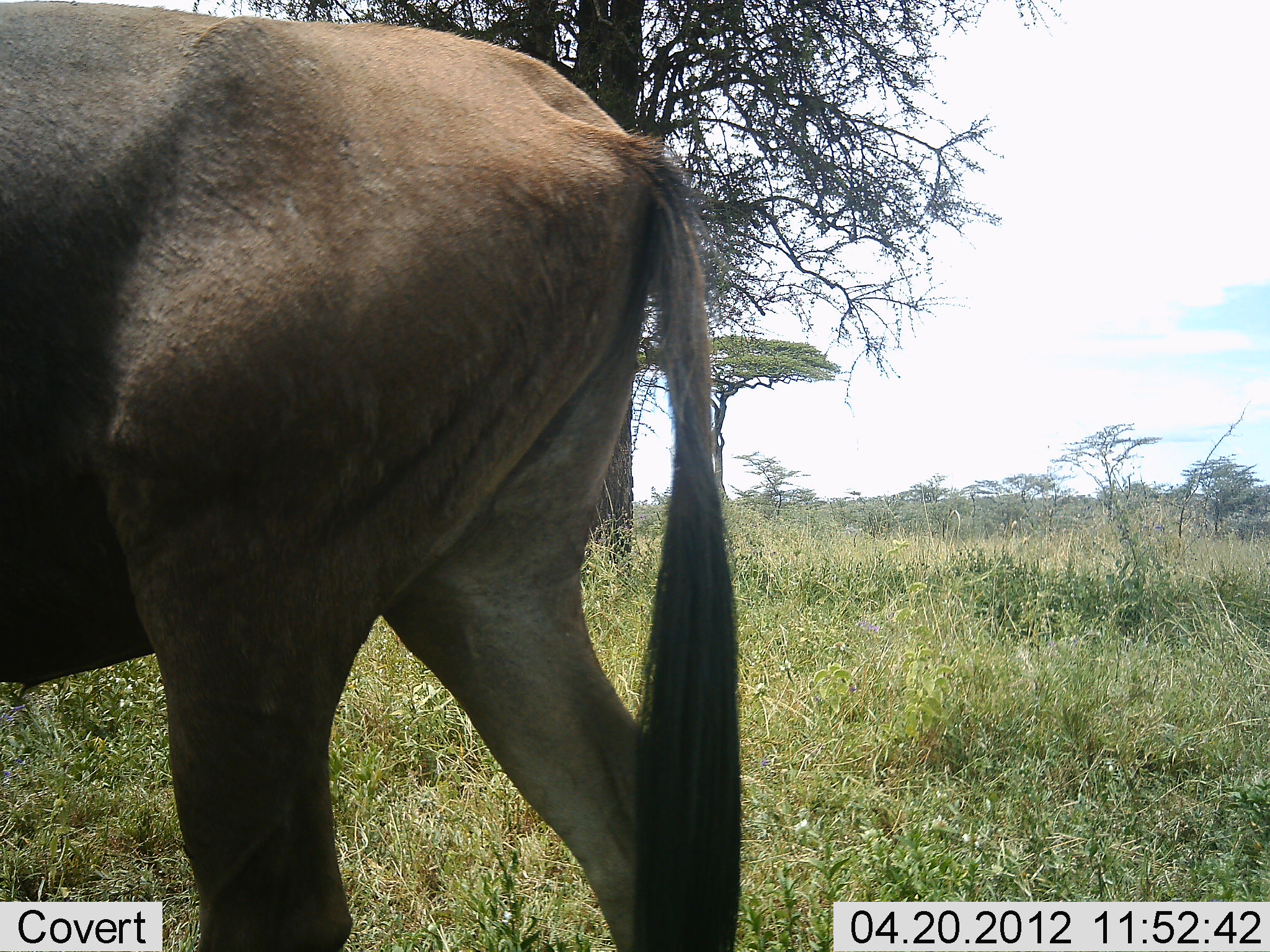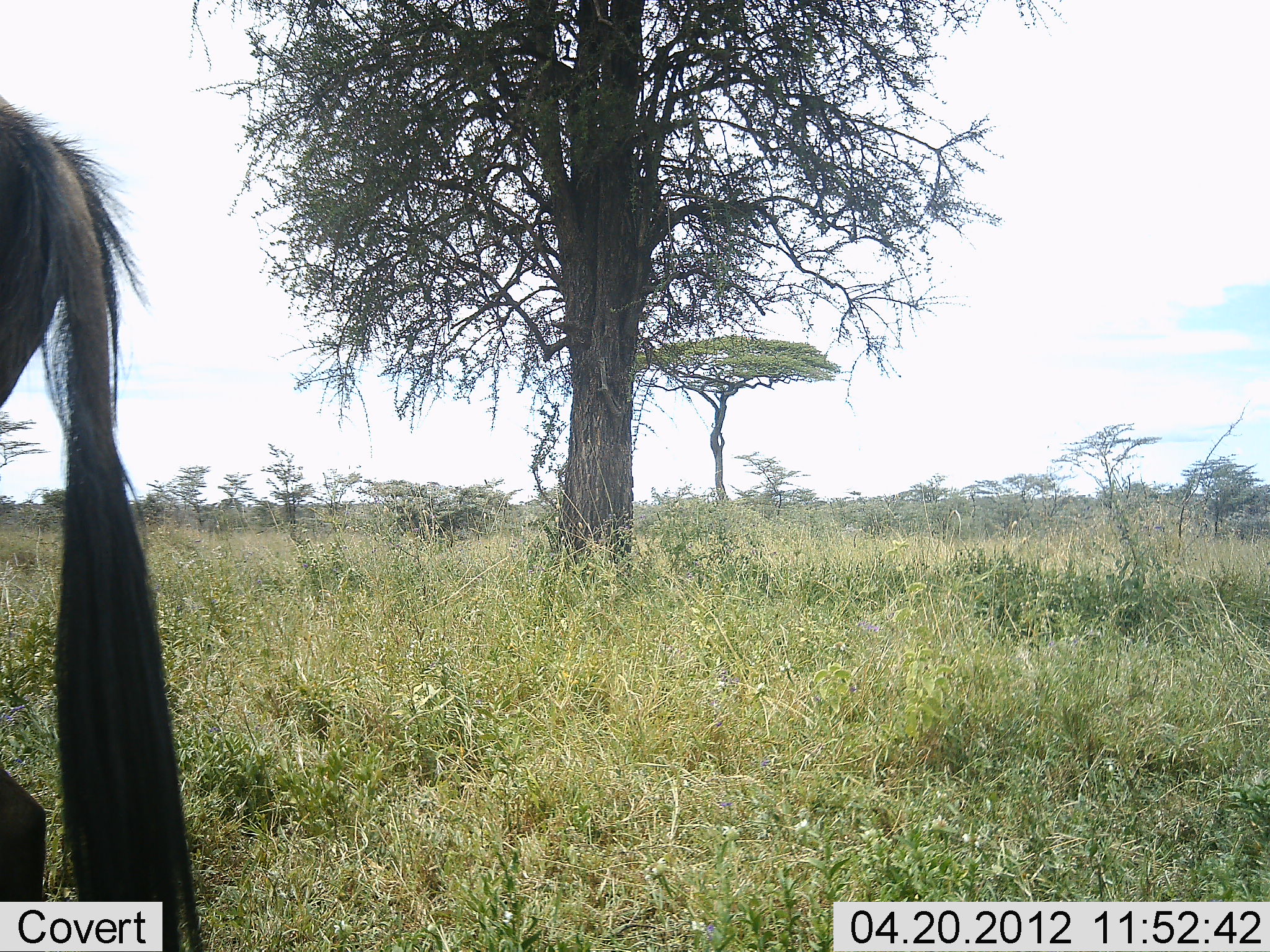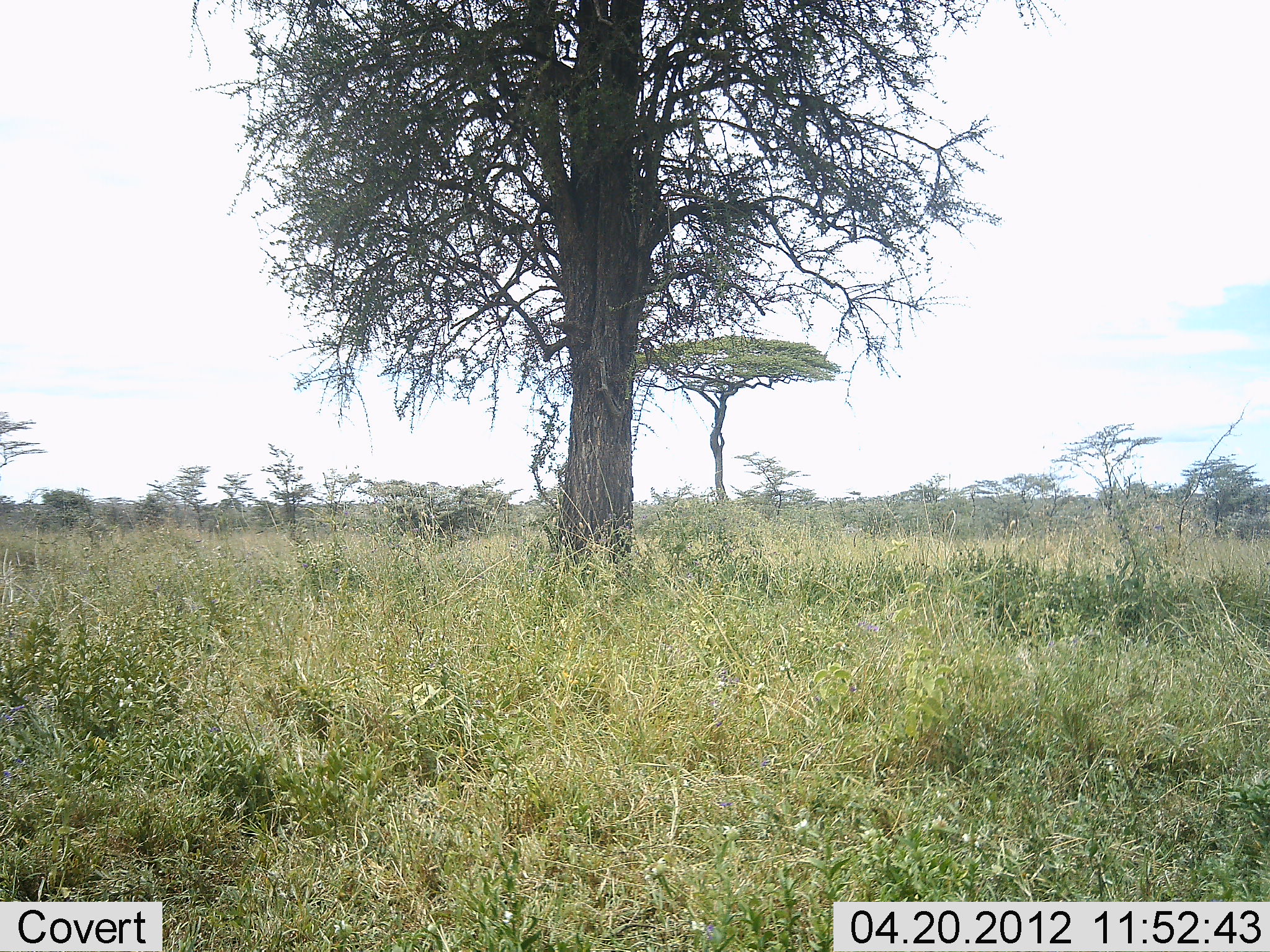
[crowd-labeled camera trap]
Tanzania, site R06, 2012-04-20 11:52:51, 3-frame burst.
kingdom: Animalia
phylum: Chordata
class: Mammalia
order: Artiodactyla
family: Bovidae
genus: Connochaetes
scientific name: Connochaetes taurinus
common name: blue wildebeest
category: wildebeest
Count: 1.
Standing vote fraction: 9%.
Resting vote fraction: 0%.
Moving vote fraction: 96%.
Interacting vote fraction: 0%.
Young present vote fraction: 0%.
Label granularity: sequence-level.